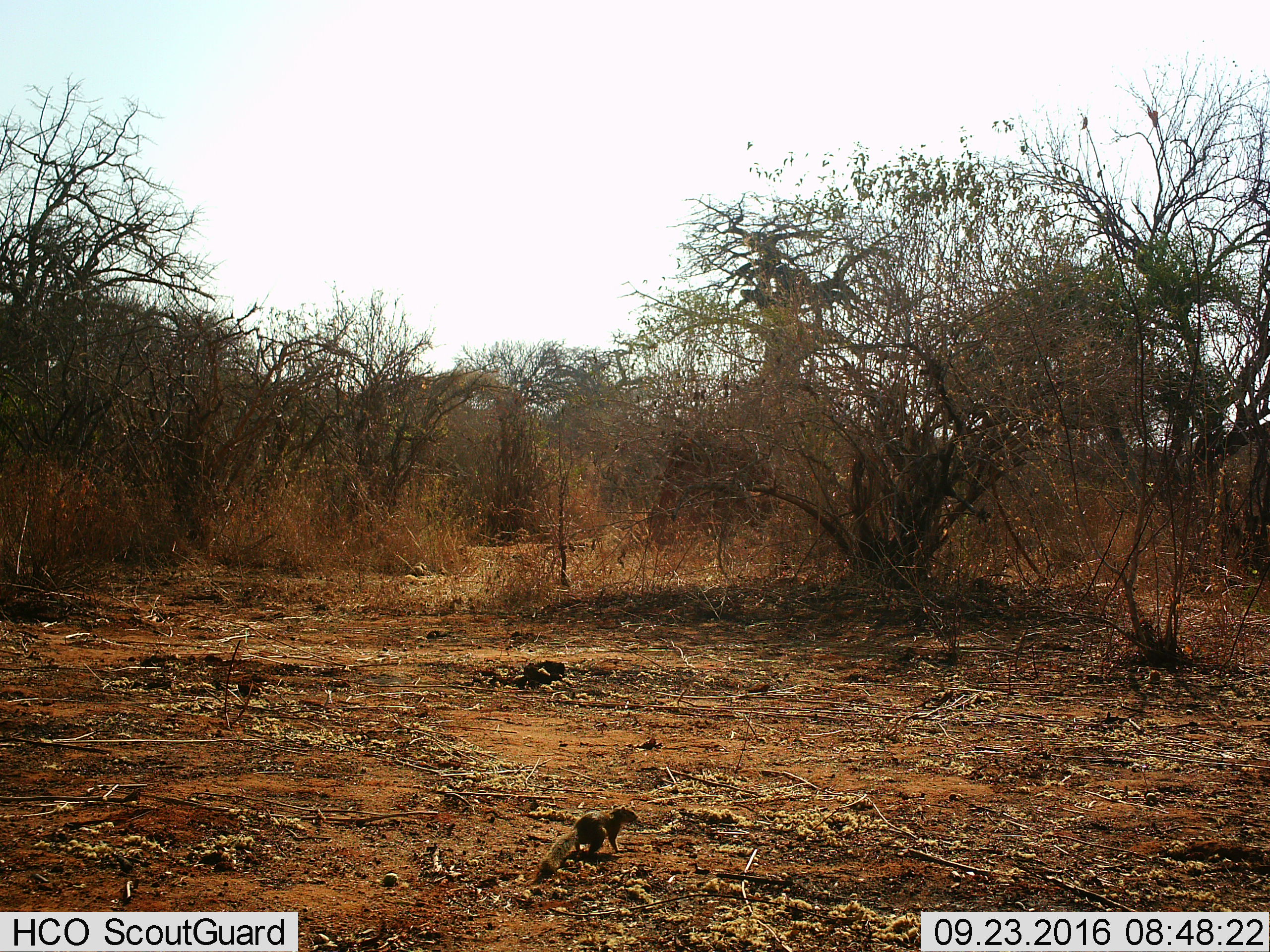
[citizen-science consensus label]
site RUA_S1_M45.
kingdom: Animalia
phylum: Chordata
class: Mammalia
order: Rodentia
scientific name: Rodentia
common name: rodent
Rodent (Rodentia), count 1. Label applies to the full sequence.